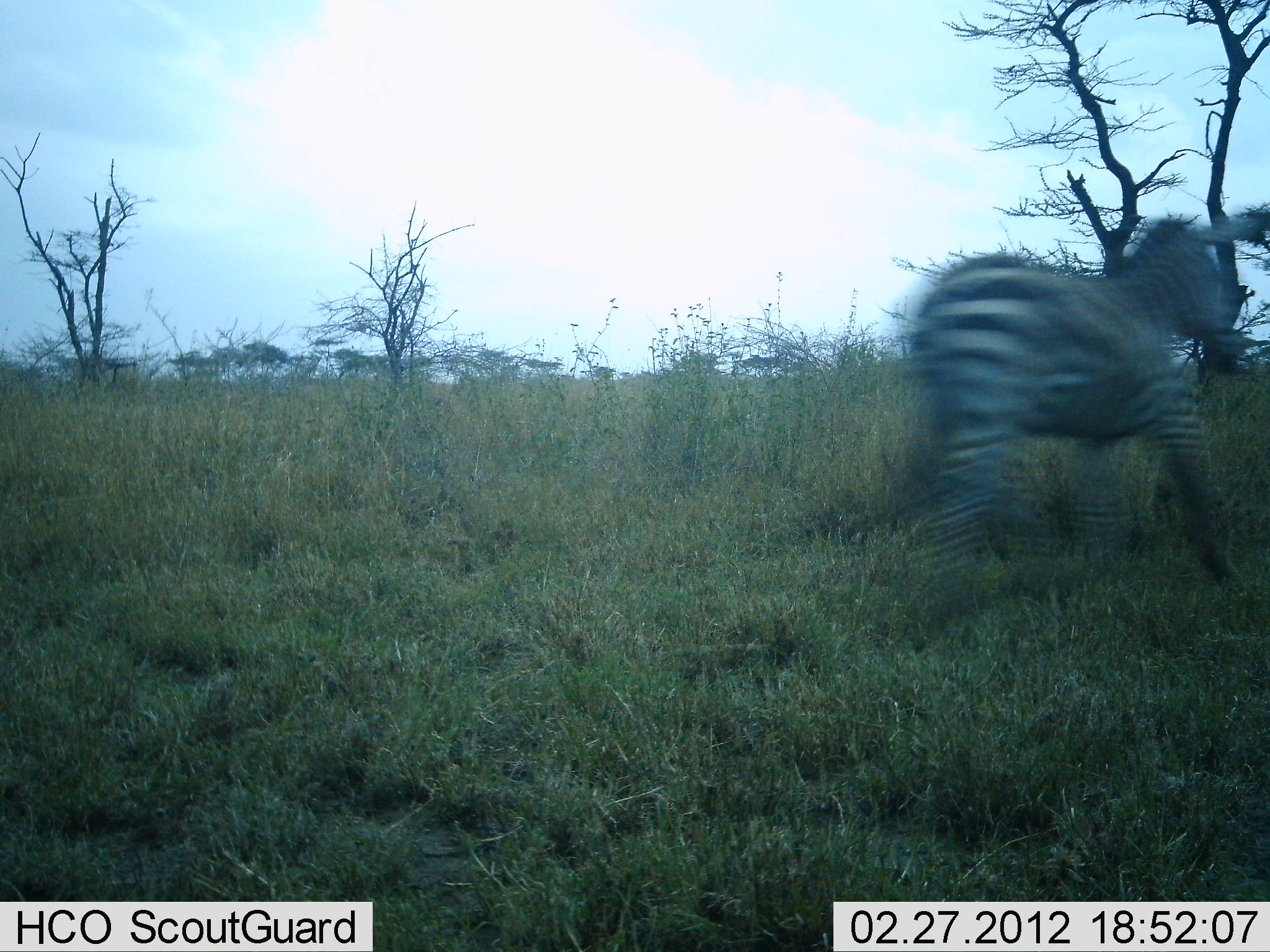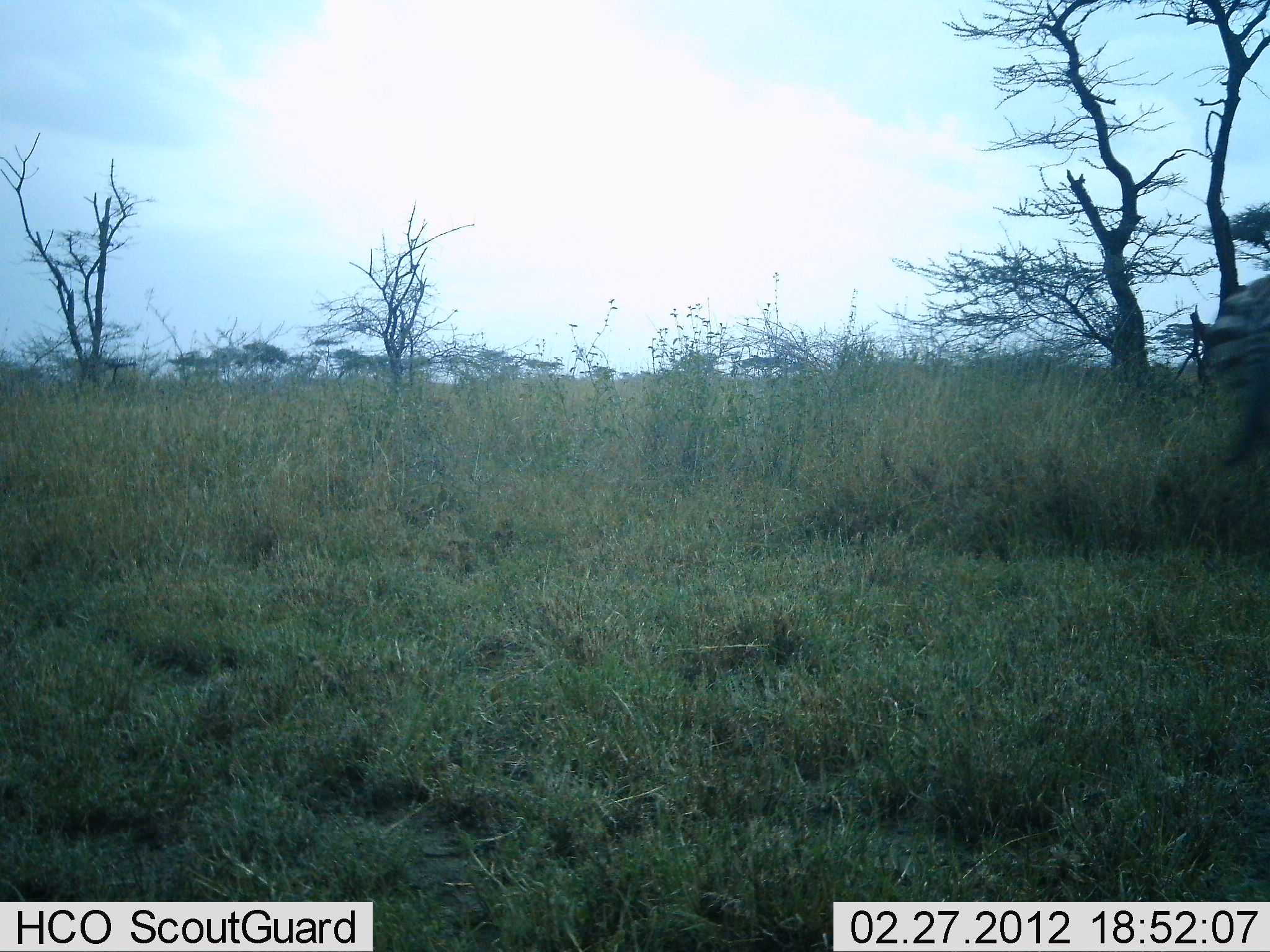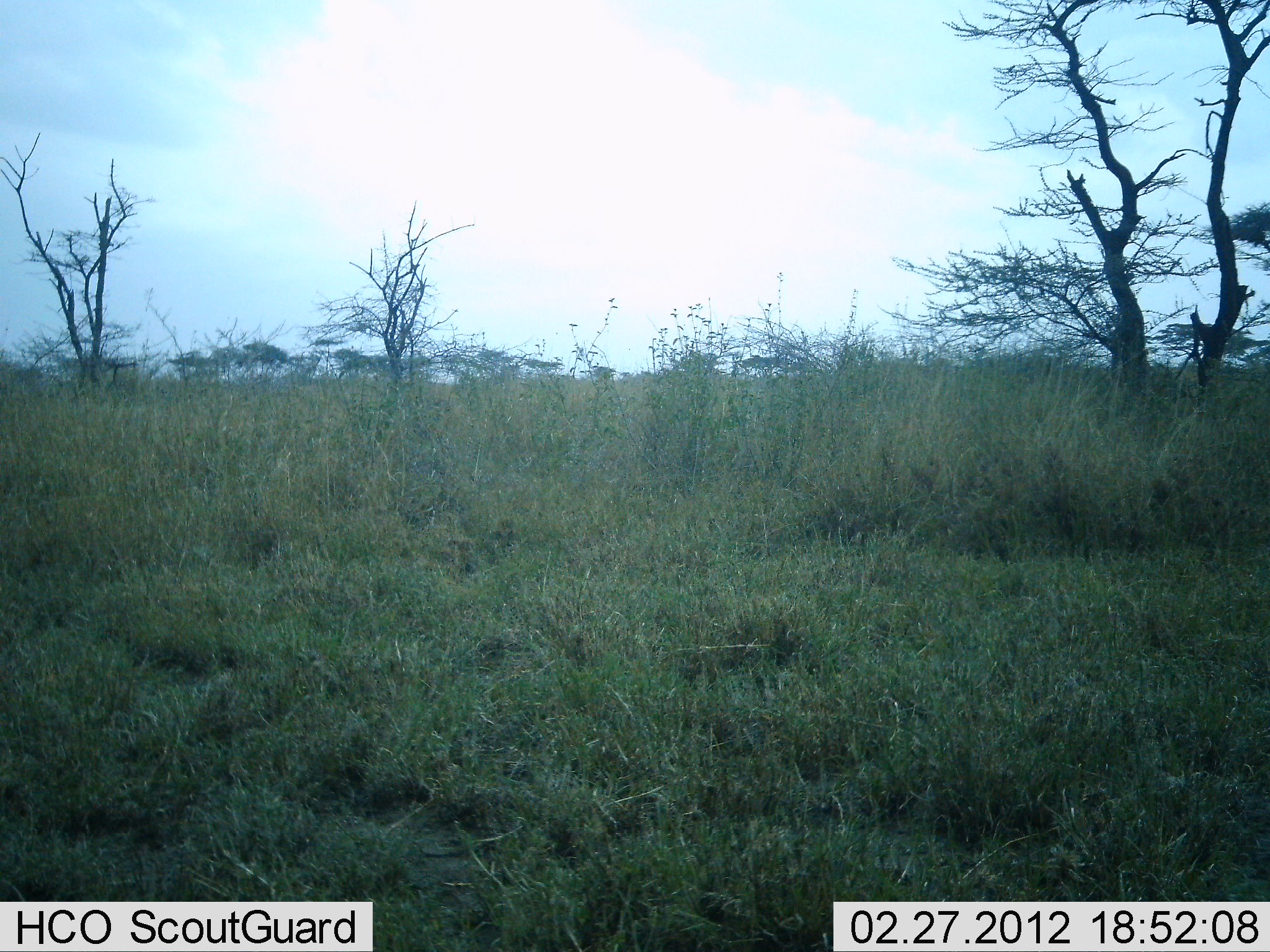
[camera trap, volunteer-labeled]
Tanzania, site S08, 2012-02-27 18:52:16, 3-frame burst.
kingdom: Animalia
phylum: Chordata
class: Mammalia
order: Perissodactyla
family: Equidae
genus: Equus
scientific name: Equus quagga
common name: plains zebra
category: zebra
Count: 1.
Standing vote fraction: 0%.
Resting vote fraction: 0%.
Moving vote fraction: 100%.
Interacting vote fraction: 0%.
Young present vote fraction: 0%.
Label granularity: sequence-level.